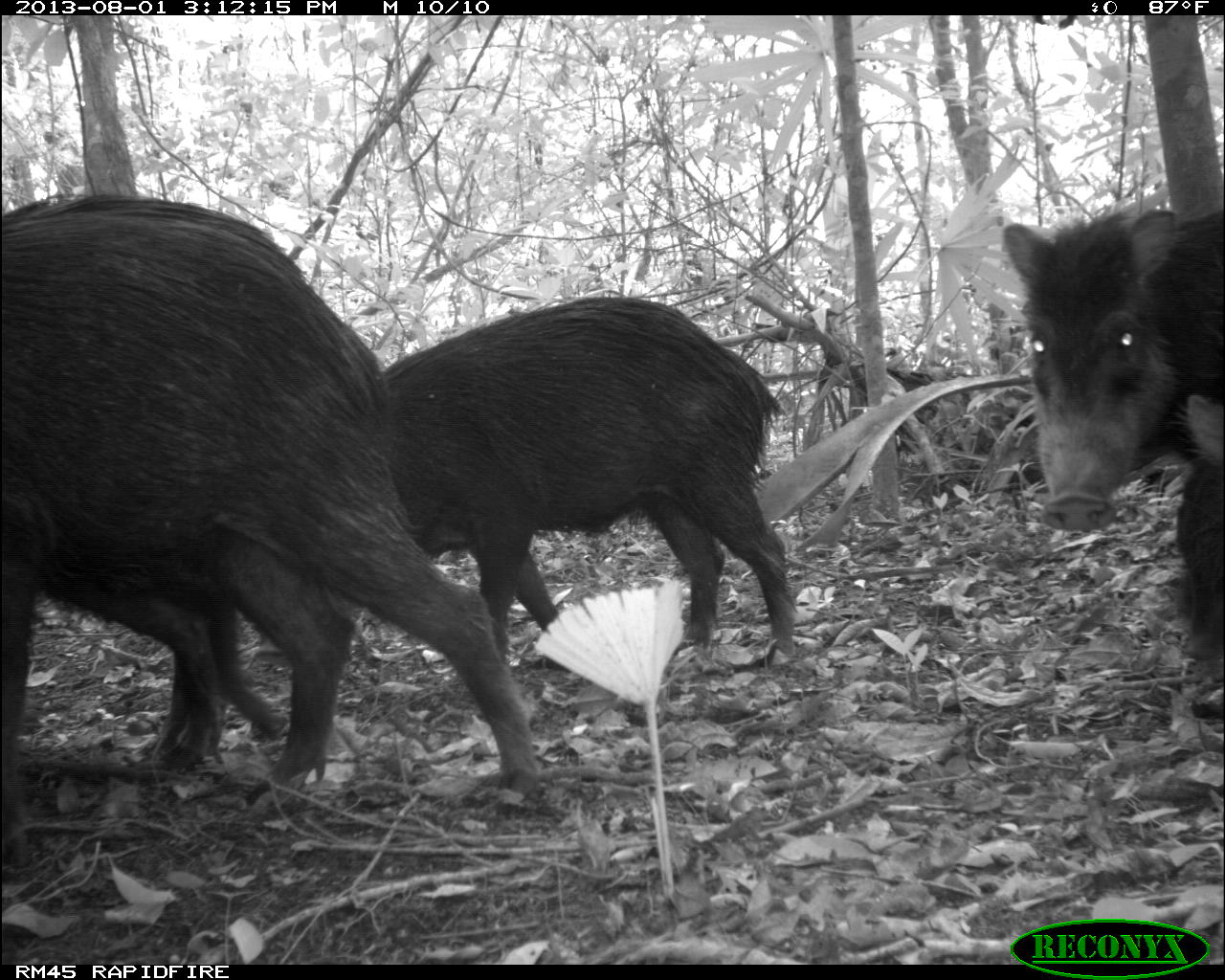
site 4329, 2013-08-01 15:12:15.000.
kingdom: Animalia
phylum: Chordata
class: Mammalia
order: Artiodactyla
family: Tayassuidae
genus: Tayassu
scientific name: Tayassu pecari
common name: white-lipped peccary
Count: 14.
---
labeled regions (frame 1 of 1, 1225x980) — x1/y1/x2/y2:
tayassu pecari: 0/188/547/804; 379/291/800/667; 998/197/1225/531; 1161/387/1225/720